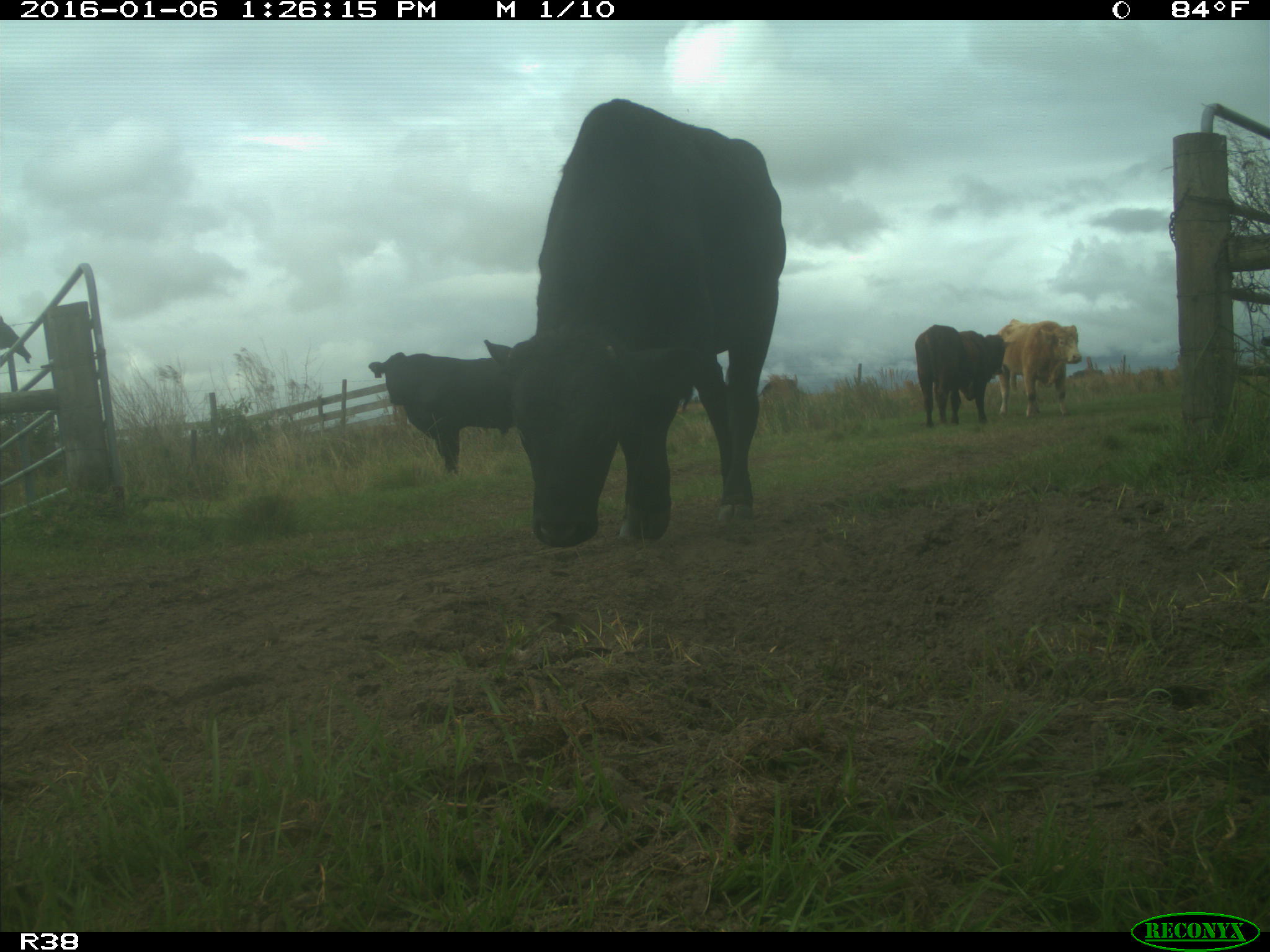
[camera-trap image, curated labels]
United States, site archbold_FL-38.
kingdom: Animalia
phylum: Chordata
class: Mammalia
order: Artiodactyla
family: Bovidae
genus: Bos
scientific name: Bos taurus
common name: domestic cow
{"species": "Bos taurus (domestic cow)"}